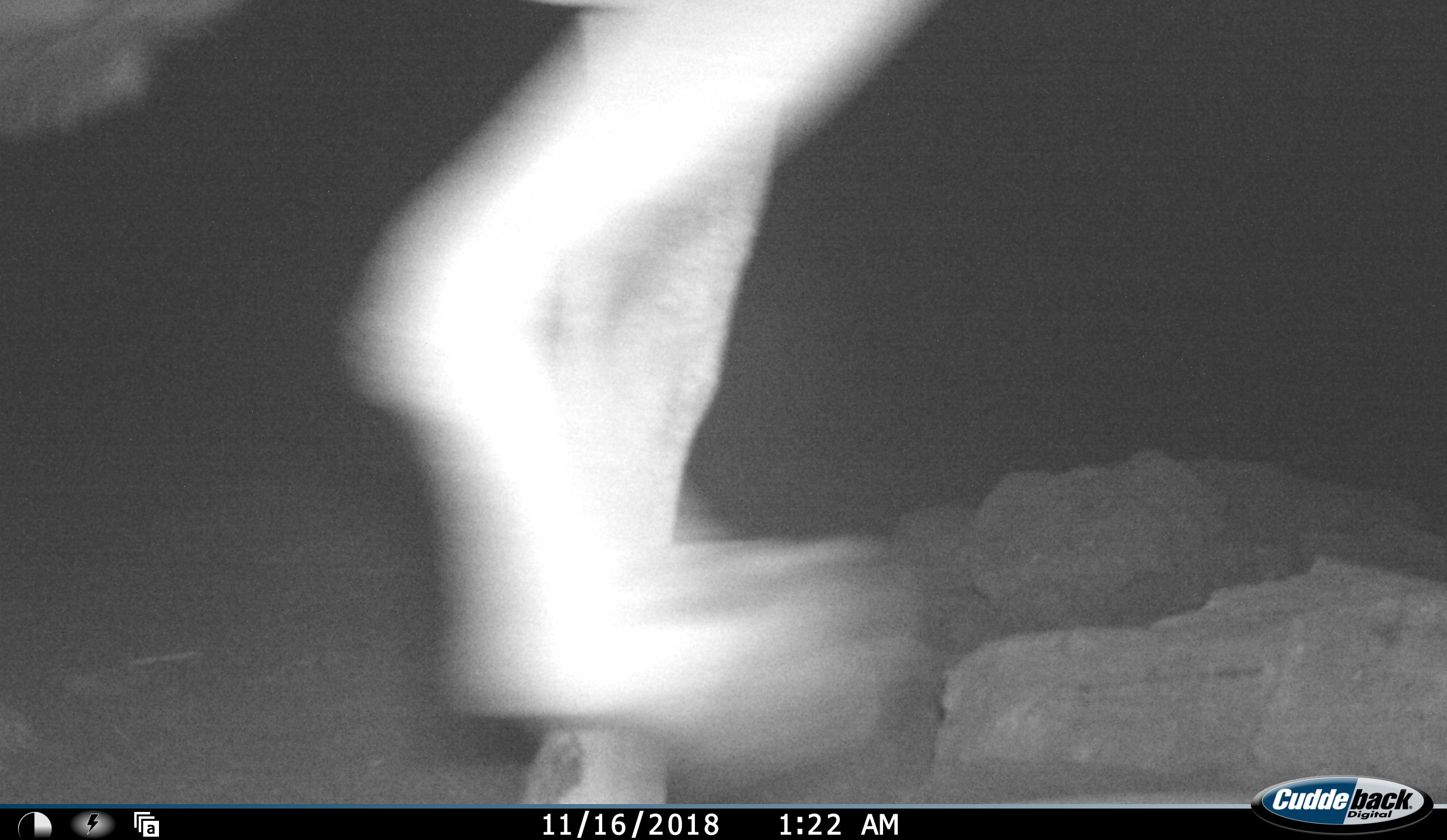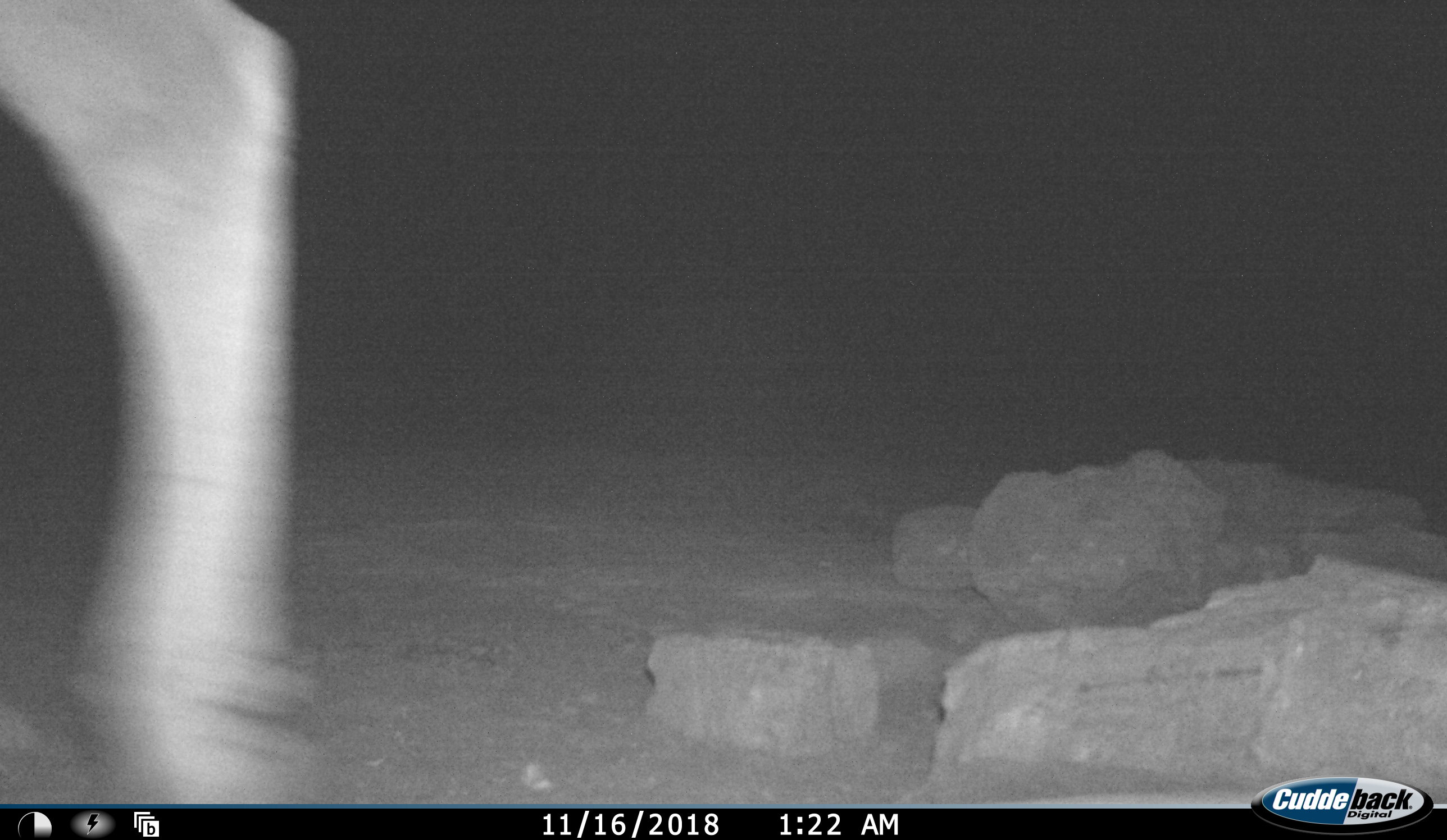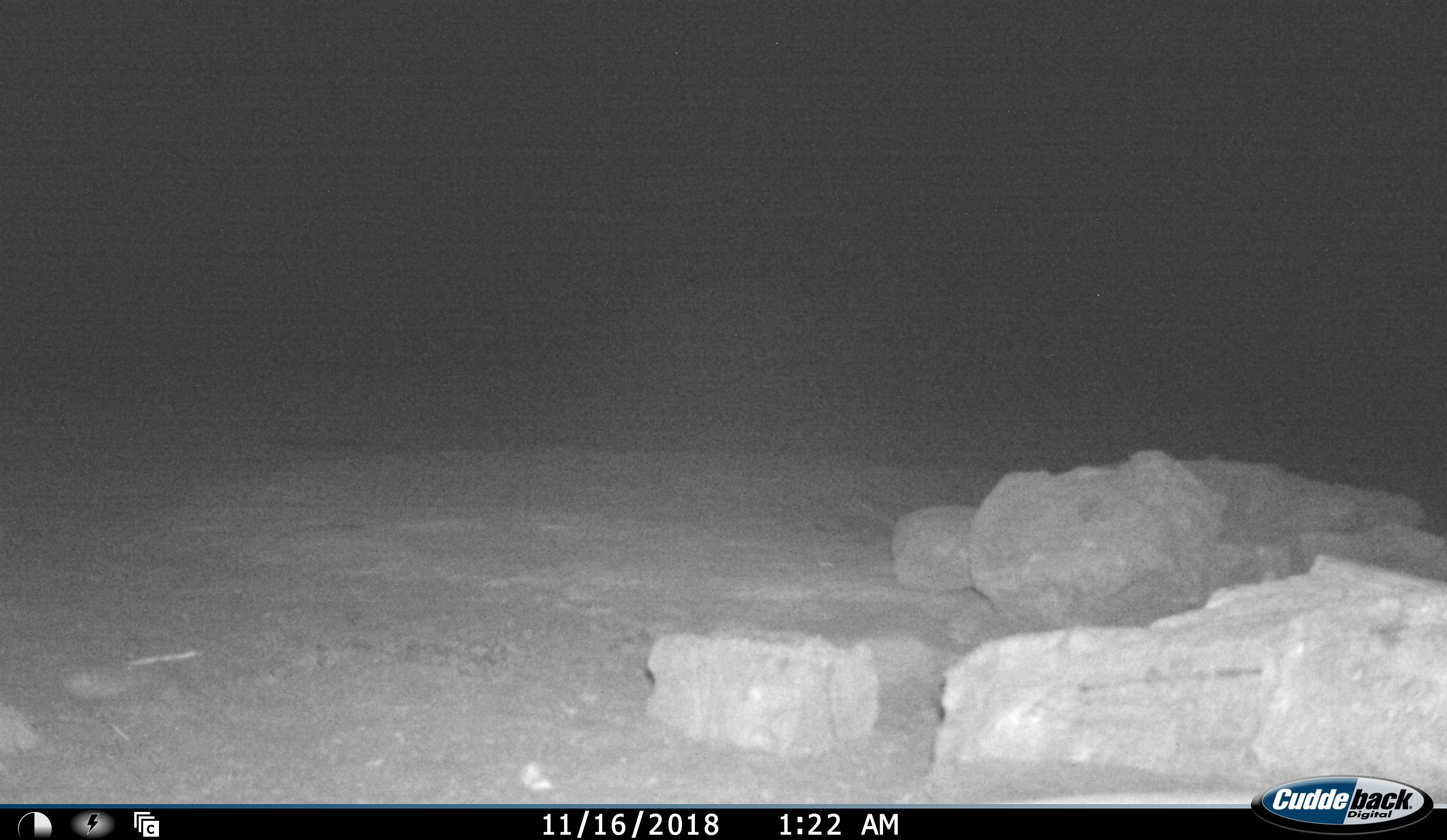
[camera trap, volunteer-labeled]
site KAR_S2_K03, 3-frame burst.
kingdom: Animalia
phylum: Chordata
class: Mammalia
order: Artiodactyla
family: Bovidae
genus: Tragelaphus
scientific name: Tragelaphus oryx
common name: eland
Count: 1.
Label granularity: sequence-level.